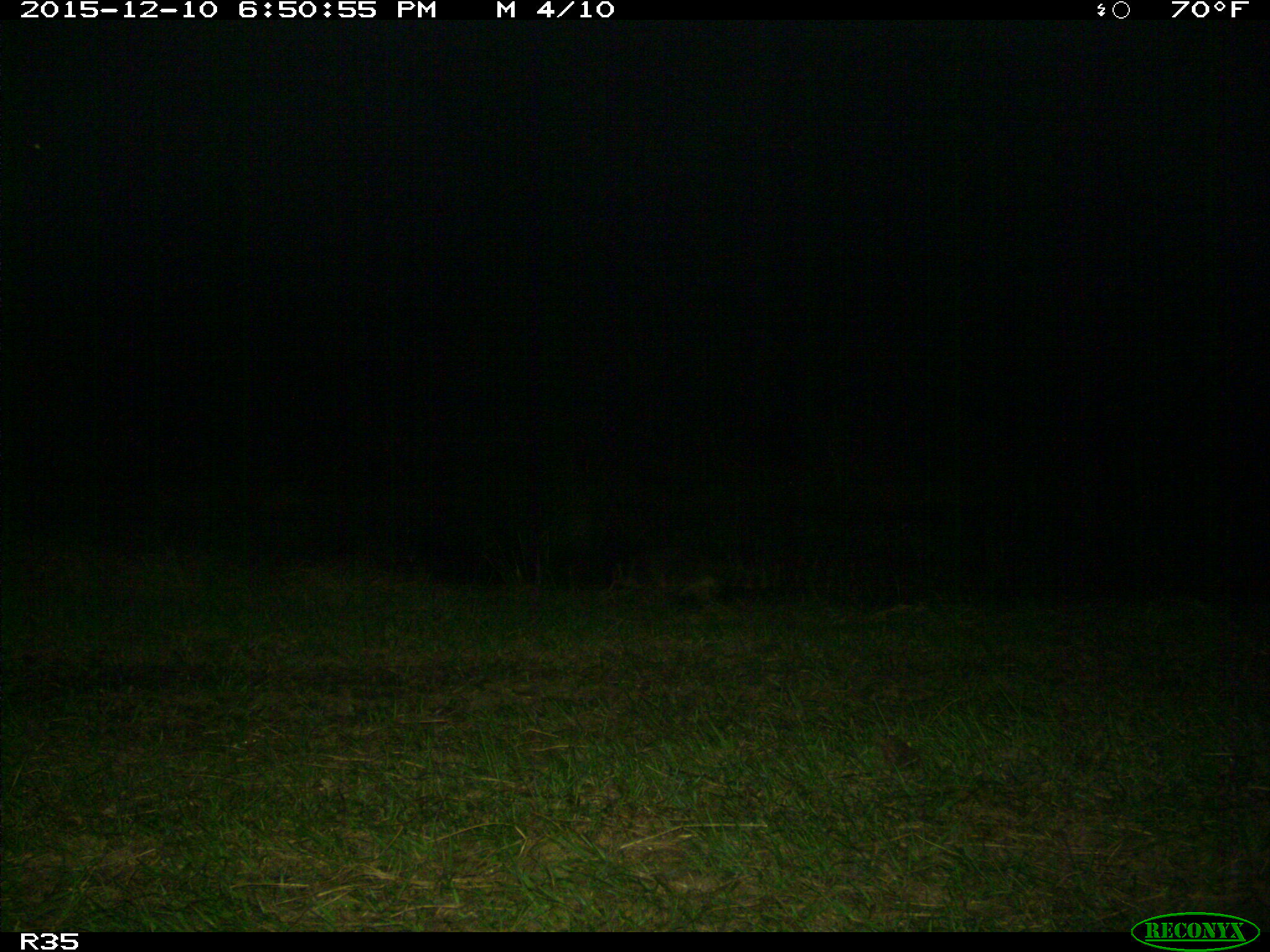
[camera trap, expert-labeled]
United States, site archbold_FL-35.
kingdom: Animalia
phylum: Chordata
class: Mammalia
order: Carnivora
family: Procyonidae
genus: Procyon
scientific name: Procyon lotor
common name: common raccoon